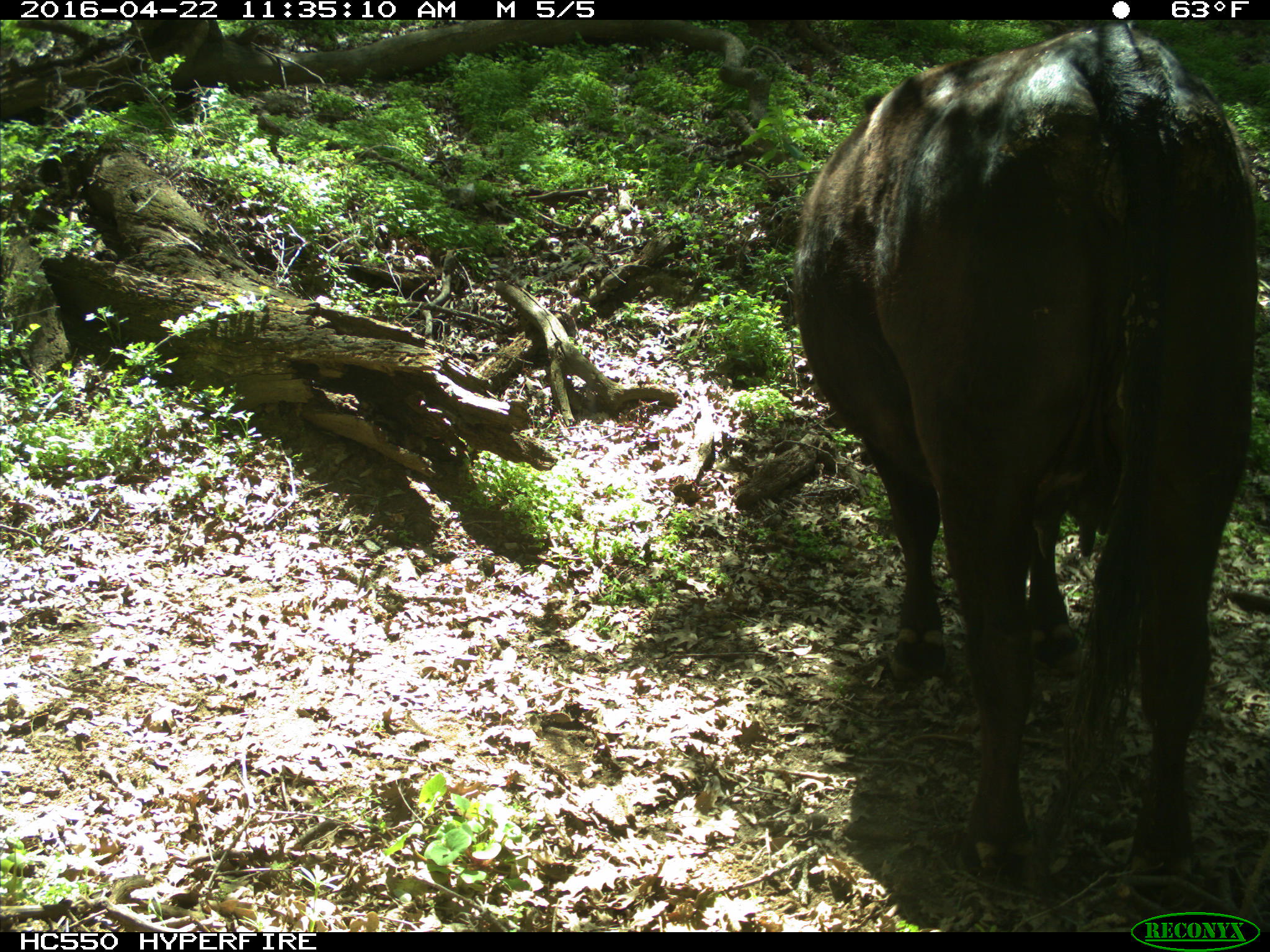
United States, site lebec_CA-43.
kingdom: Animalia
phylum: Chordata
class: Mammalia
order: Artiodactyla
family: Bovidae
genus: Bos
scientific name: Bos taurus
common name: domestic cow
Bos taurus (domestic cow).